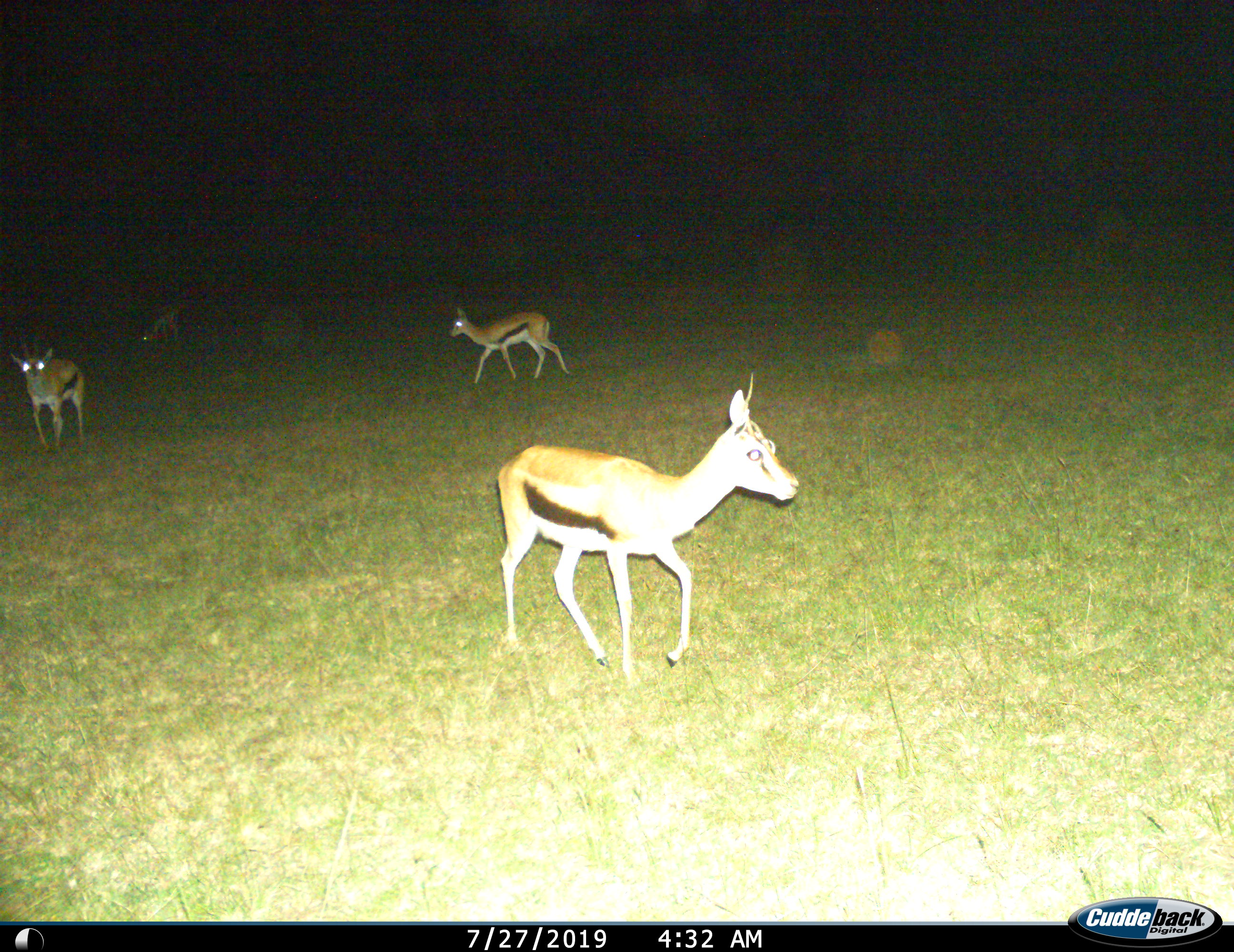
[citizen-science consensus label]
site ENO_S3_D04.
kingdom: Animalia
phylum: Chordata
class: Mammalia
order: Artiodactyla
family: Bovidae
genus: Eudorcas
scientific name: Eudorcas thomsonii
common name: thomson's gazelle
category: gazellethomsons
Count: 4.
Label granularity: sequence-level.